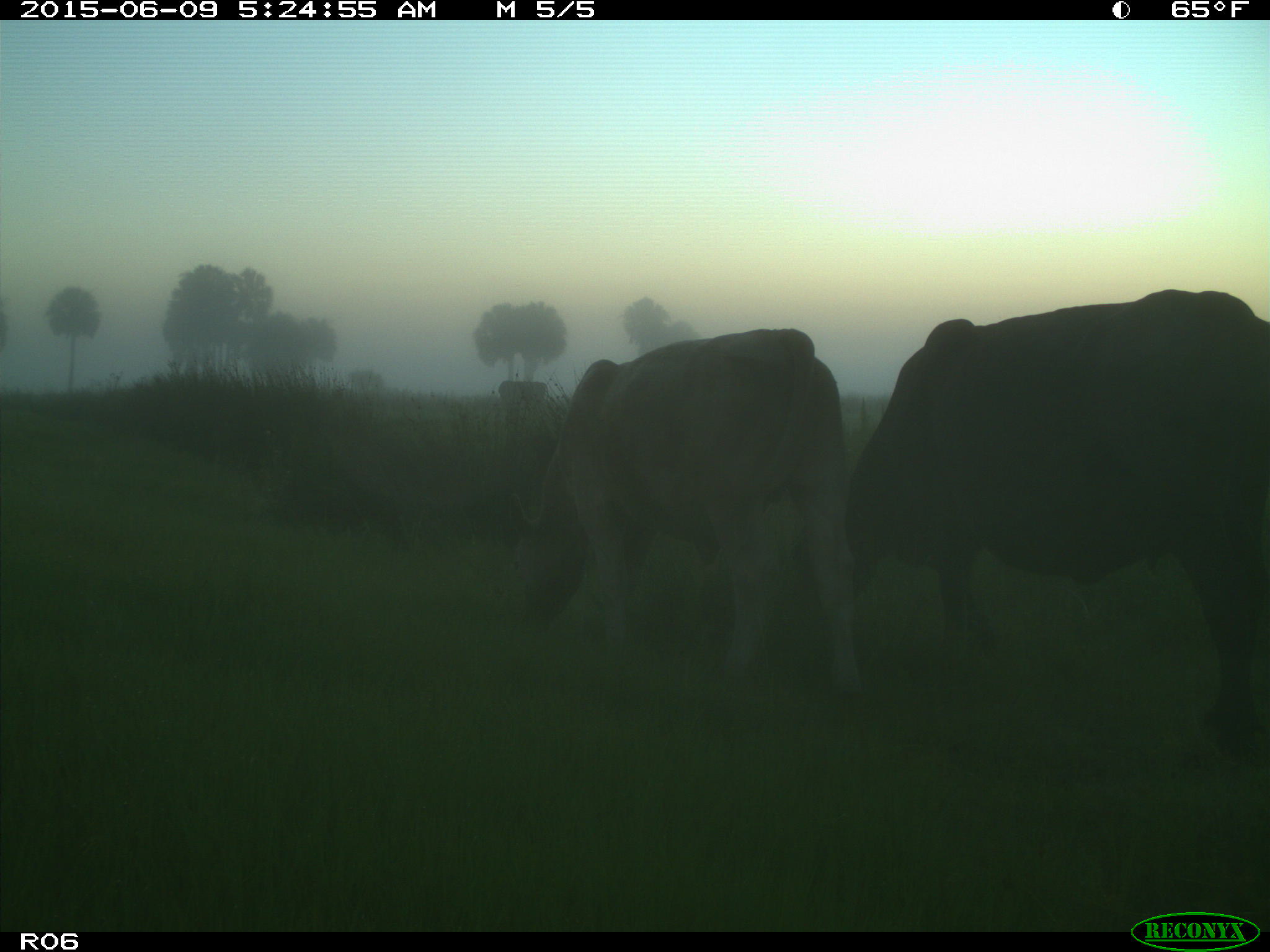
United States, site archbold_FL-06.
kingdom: Animalia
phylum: Chordata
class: Mammalia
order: Artiodactyla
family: Bovidae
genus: Bos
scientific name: Bos taurus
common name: domestic cow